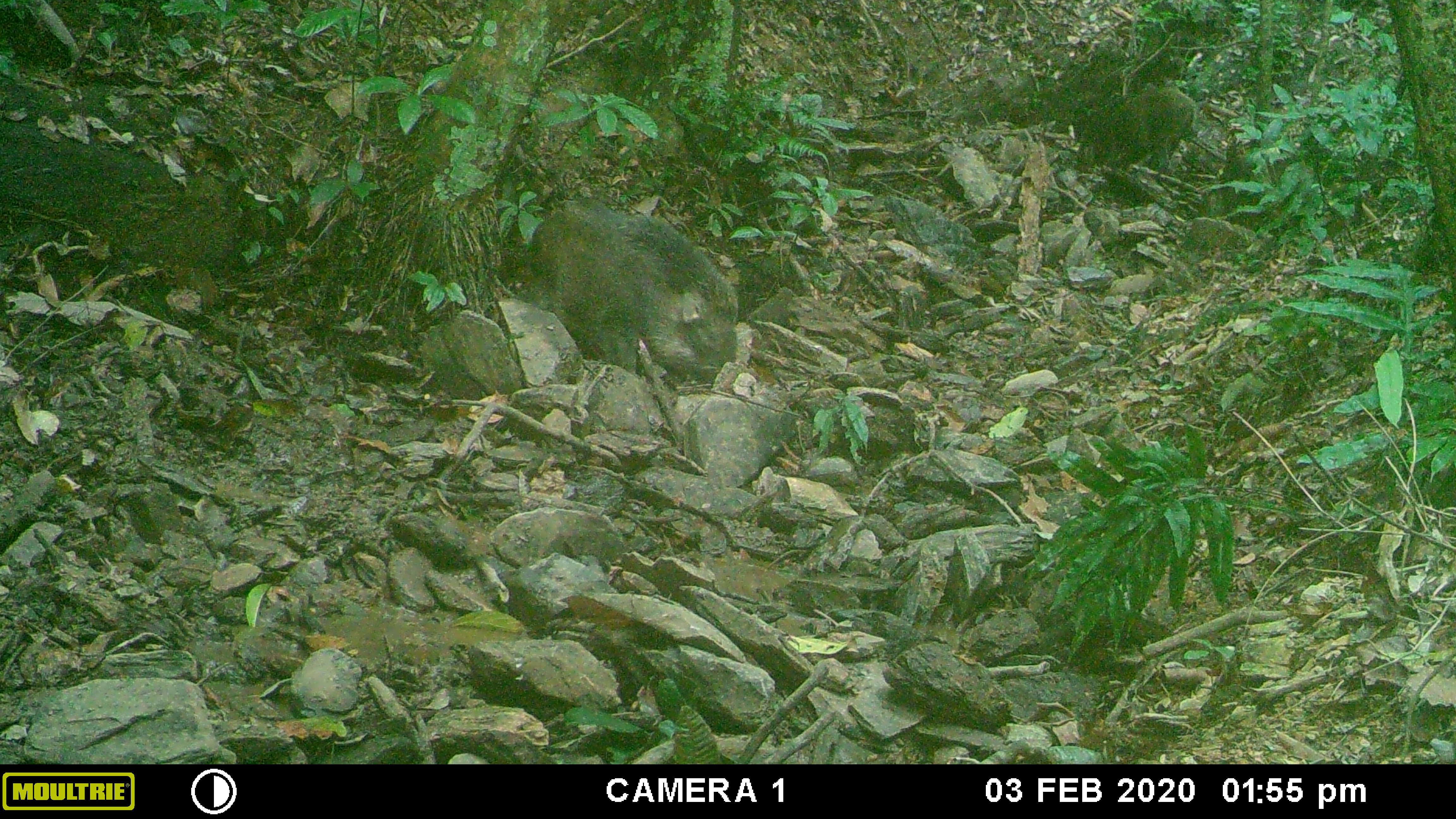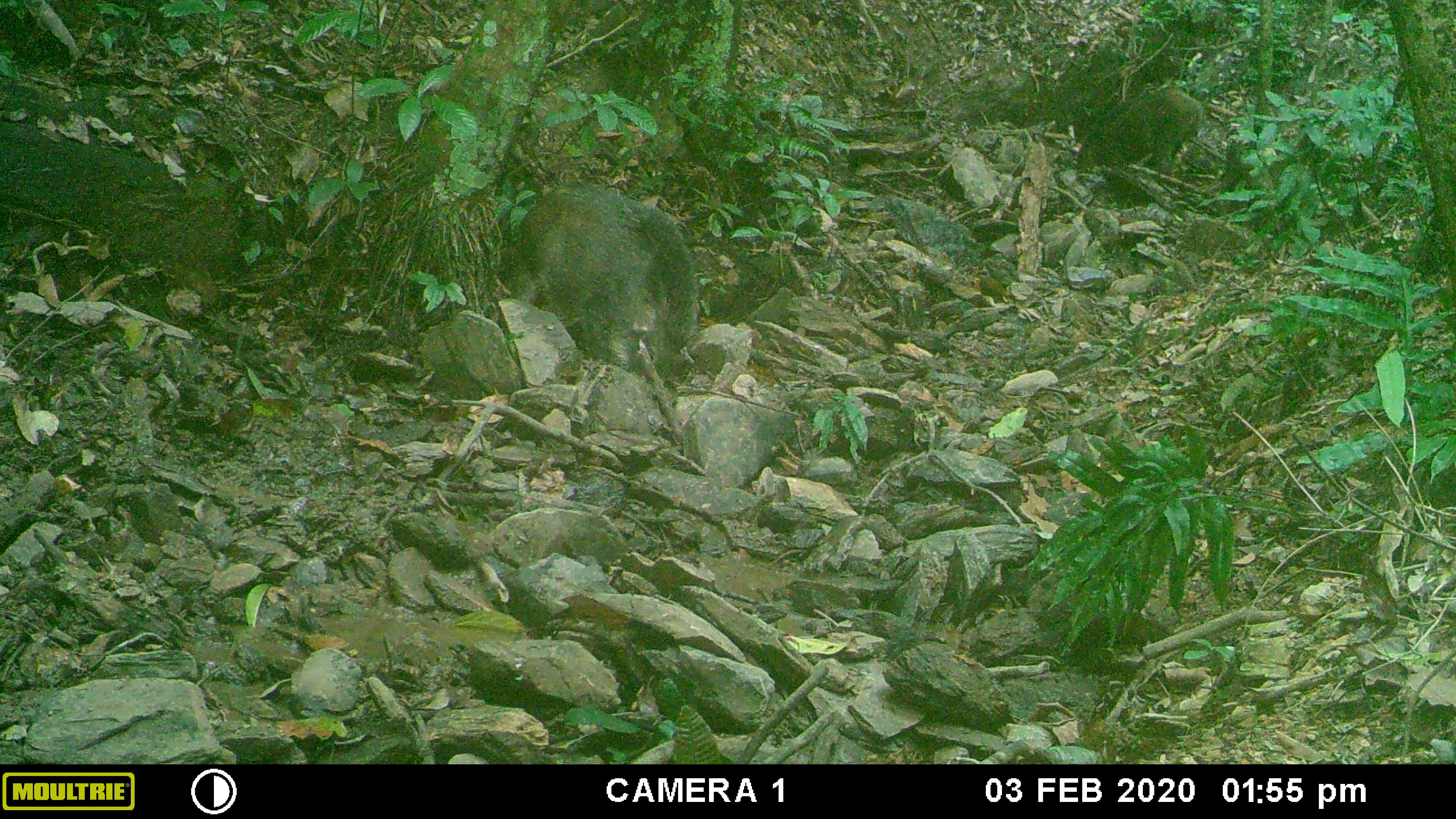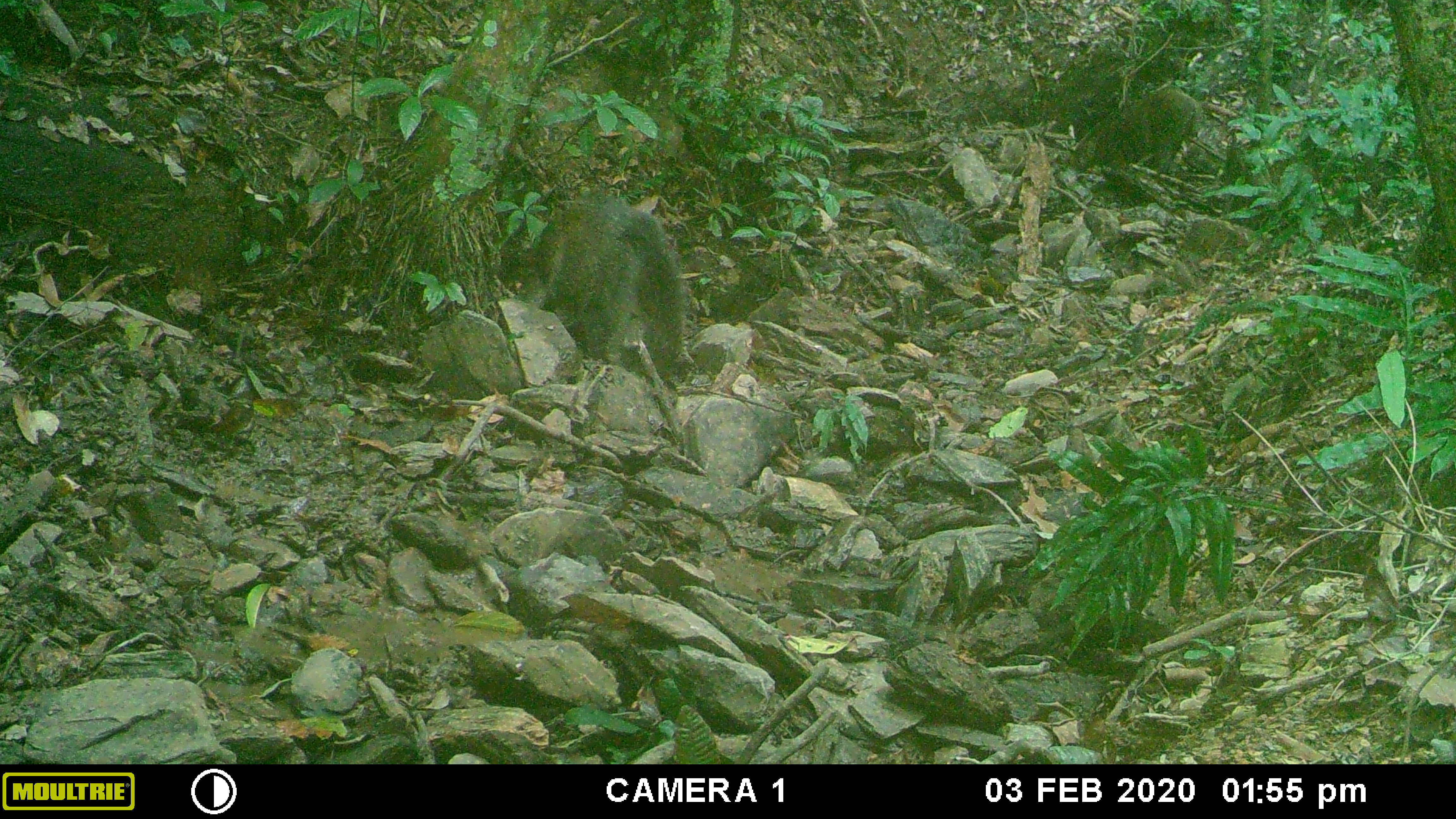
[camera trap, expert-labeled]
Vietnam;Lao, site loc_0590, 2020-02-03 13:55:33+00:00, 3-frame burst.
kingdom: Animalia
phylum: Chordata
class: Mammalia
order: Artiodactyla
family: Suidae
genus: Sus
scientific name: Sus scrofa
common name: eurasian wild pig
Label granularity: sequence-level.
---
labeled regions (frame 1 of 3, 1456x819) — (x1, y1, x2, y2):
eurasian wild pig: (526, 196, 739, 390); (1075, 85, 1197, 177)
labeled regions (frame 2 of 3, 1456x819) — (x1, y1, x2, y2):
eurasian wild pig: (516, 177, 703, 378); (1075, 85, 1205, 177)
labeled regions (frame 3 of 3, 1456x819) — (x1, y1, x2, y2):
eurasian wild pig: (516, 188, 701, 378); (1075, 85, 1205, 177)